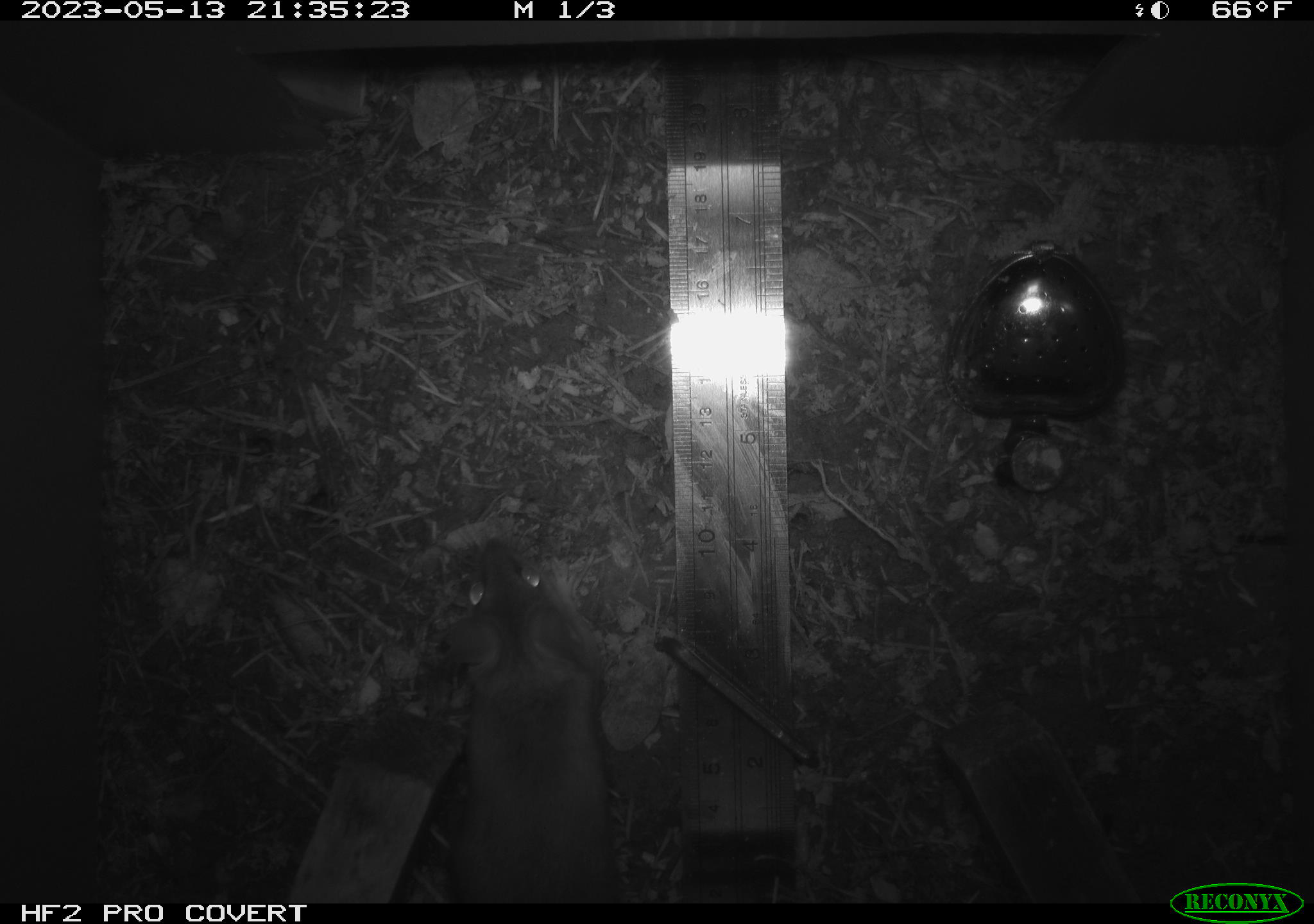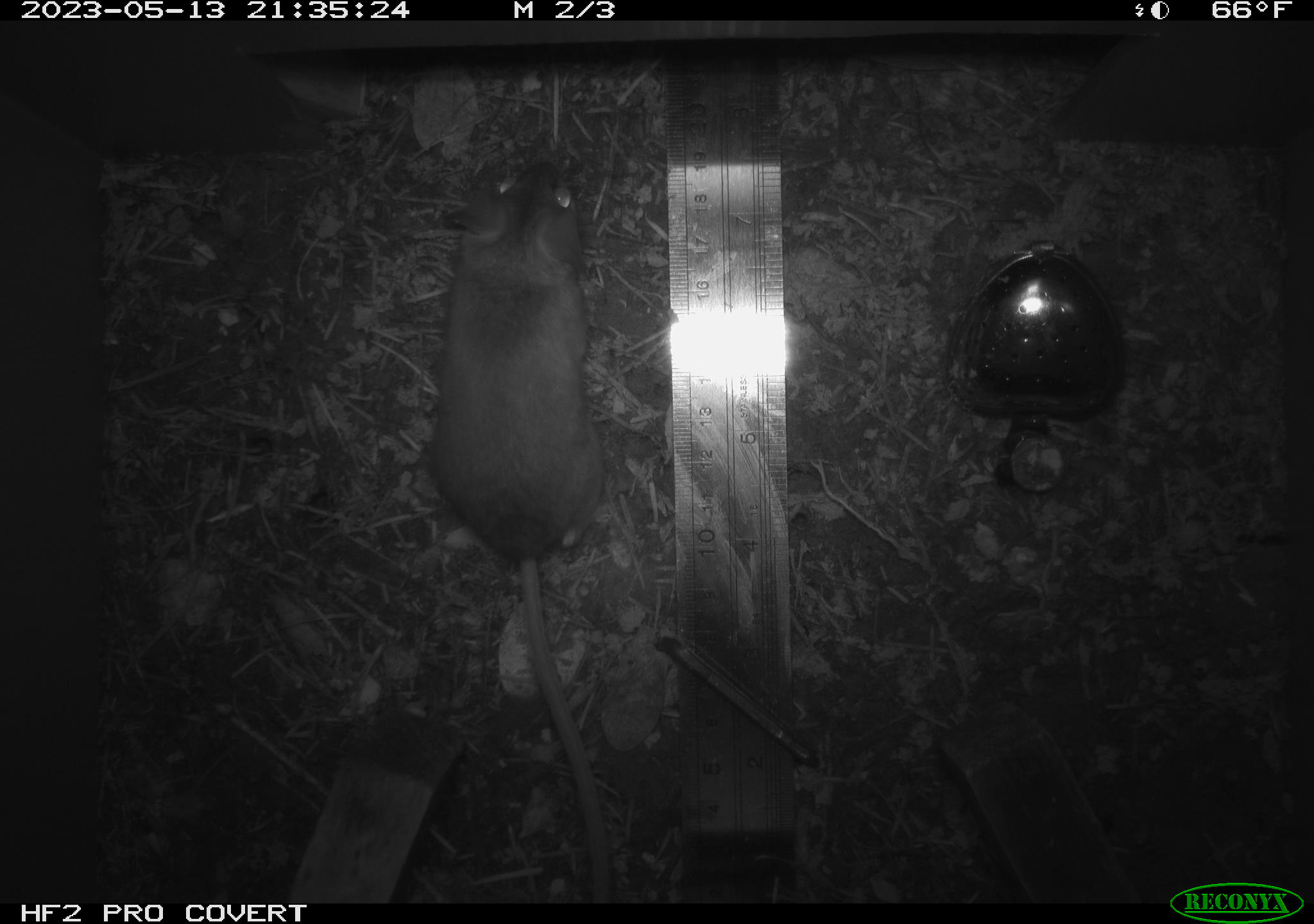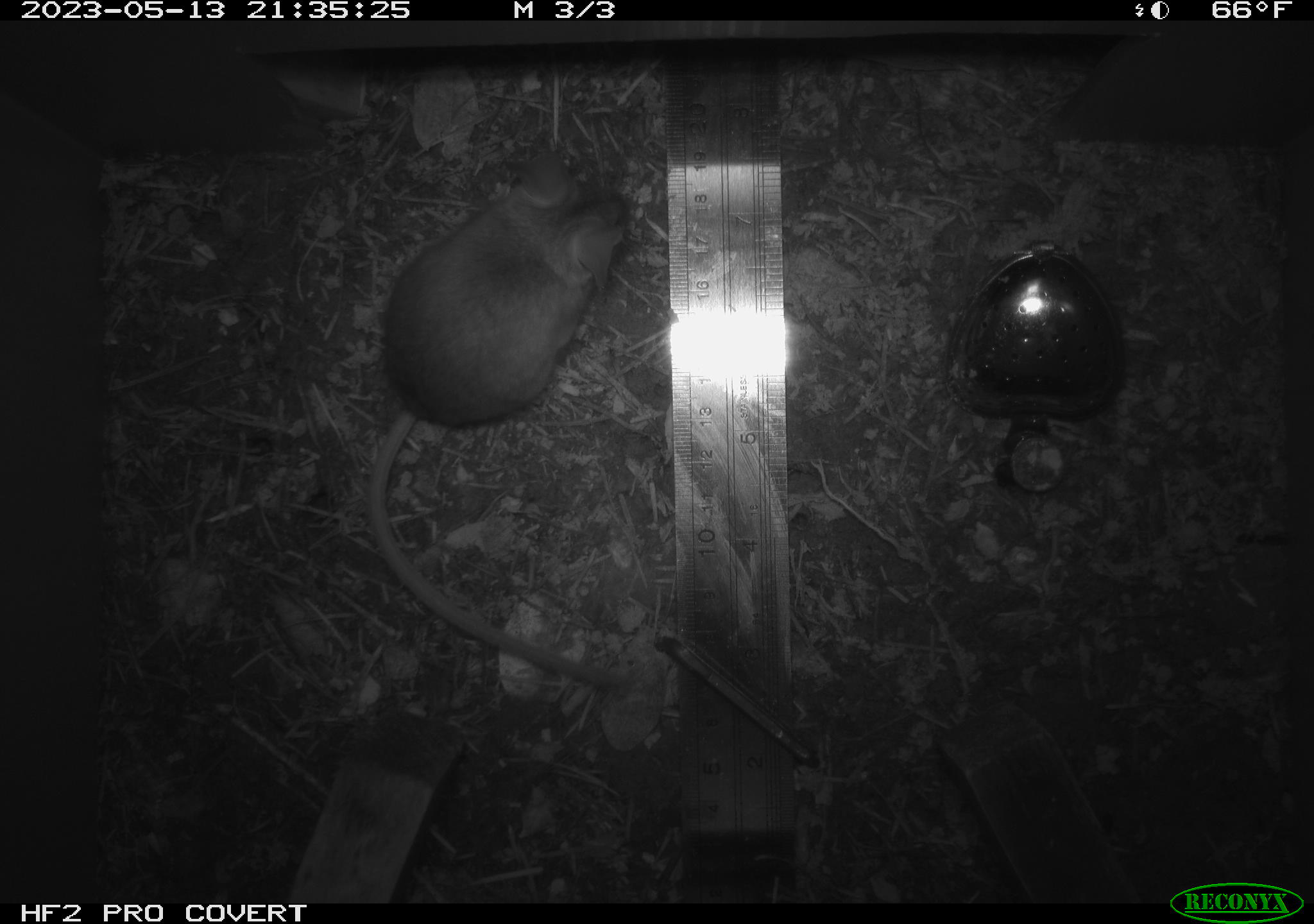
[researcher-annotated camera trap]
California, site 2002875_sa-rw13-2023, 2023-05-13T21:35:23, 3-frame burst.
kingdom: Animalia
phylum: Chordata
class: Mammalia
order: Rodentia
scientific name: Rodentia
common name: mouse species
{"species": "mouse species (Rodentia)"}